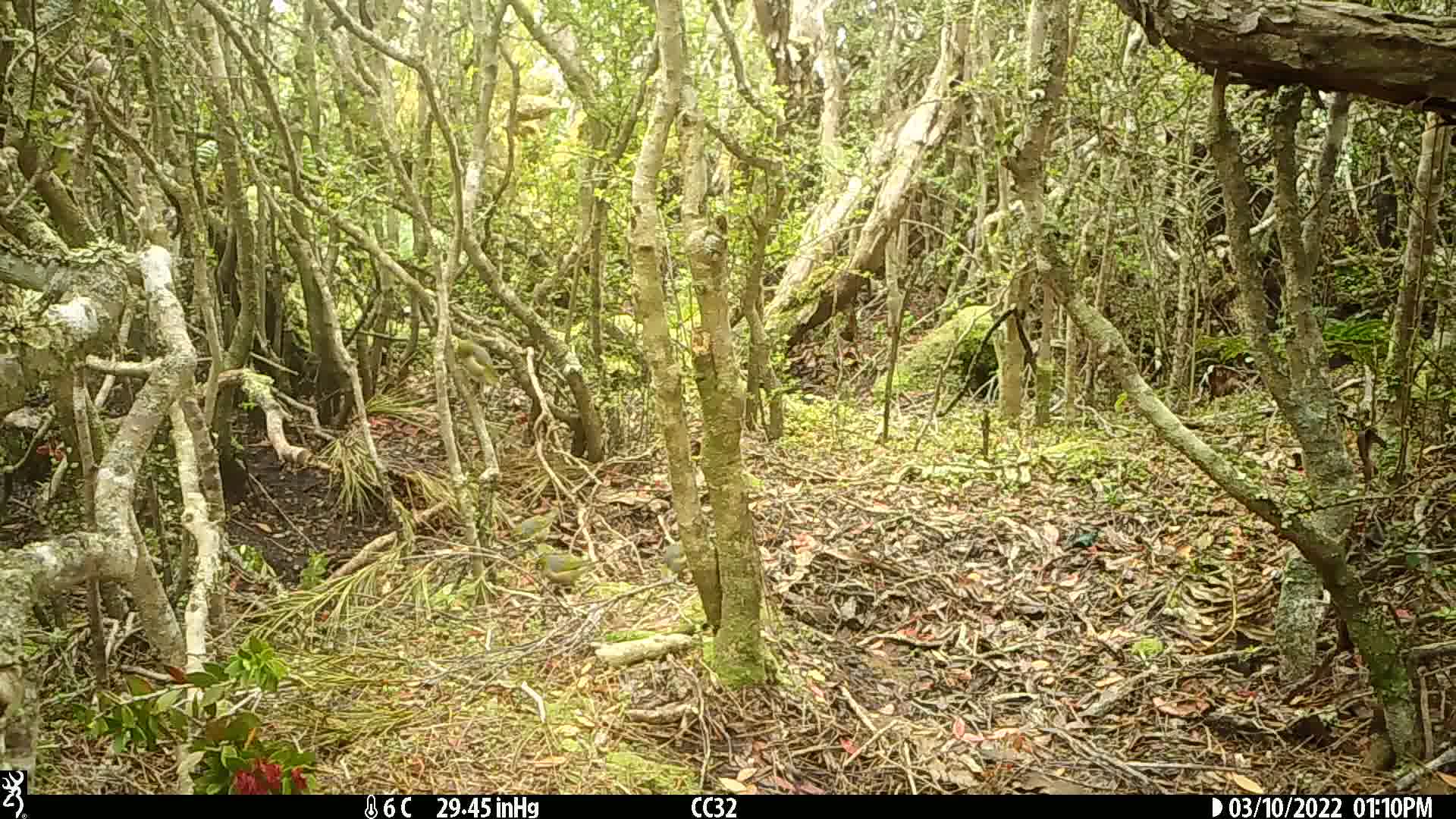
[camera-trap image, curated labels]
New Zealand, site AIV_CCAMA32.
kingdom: Animalia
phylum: Chordata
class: Aves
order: Passeriformes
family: Zosteropidae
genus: Zosterops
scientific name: Zosterops lateralis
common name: silvereye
Silvereye (Zosterops lateralis).